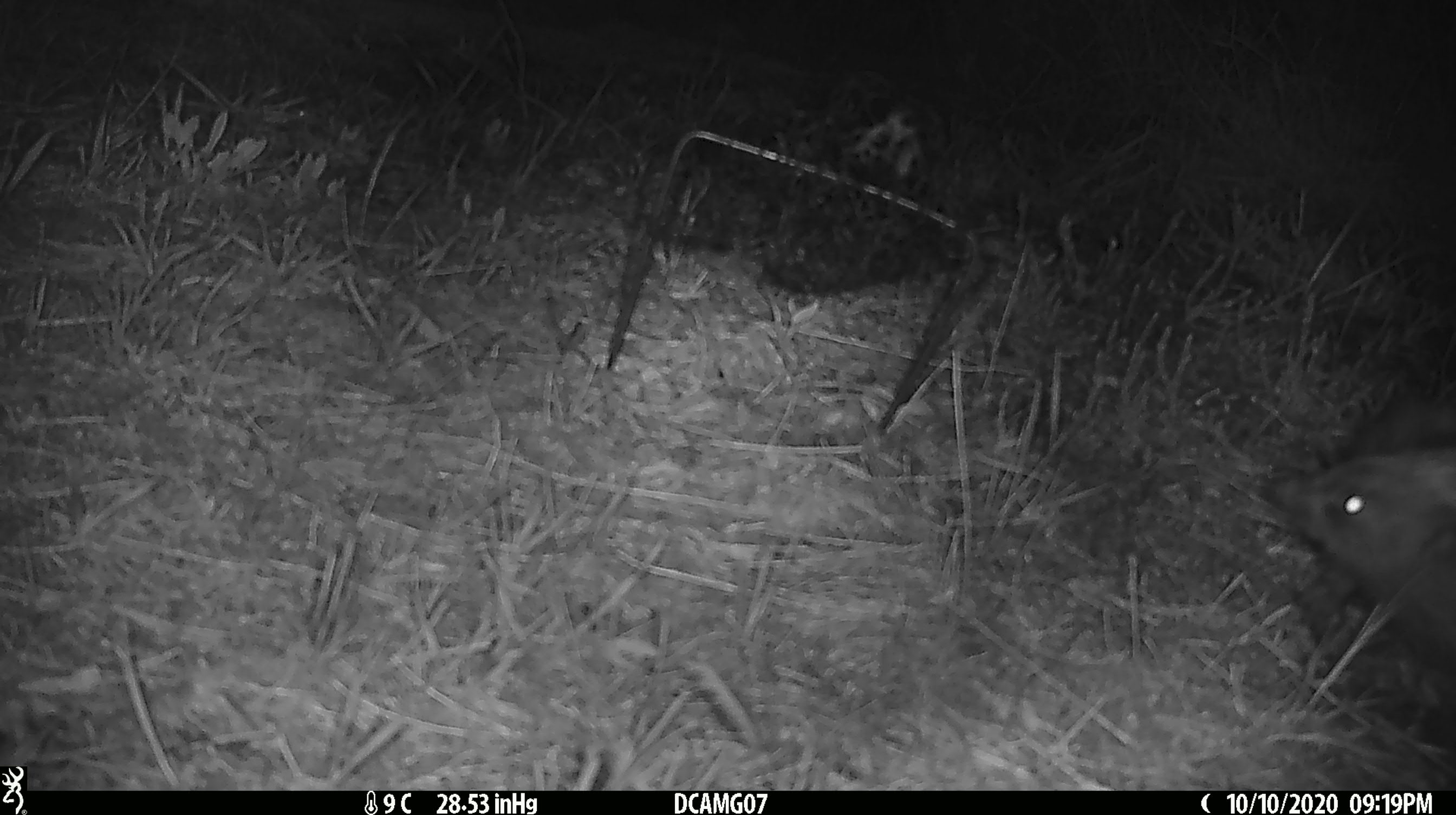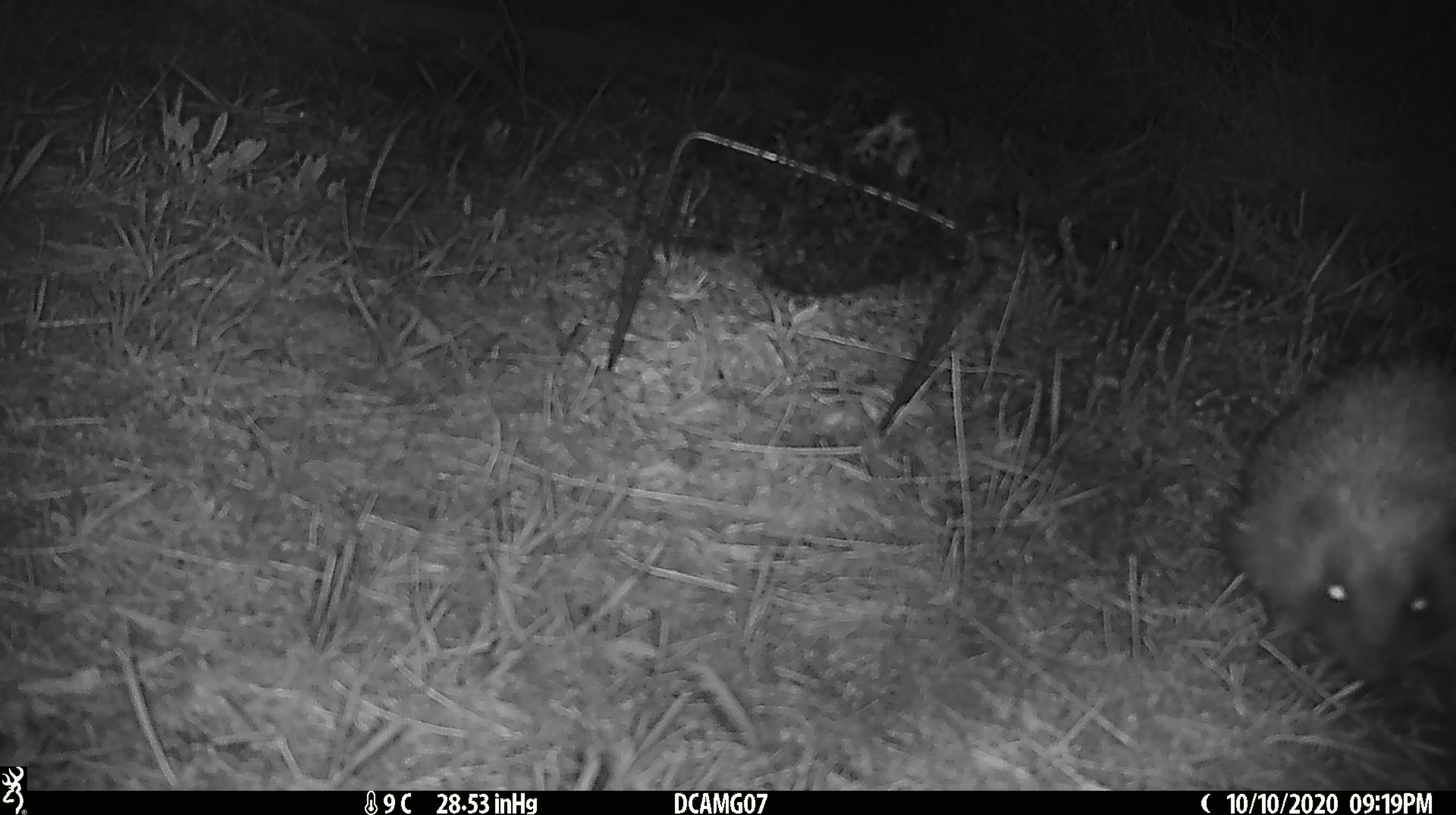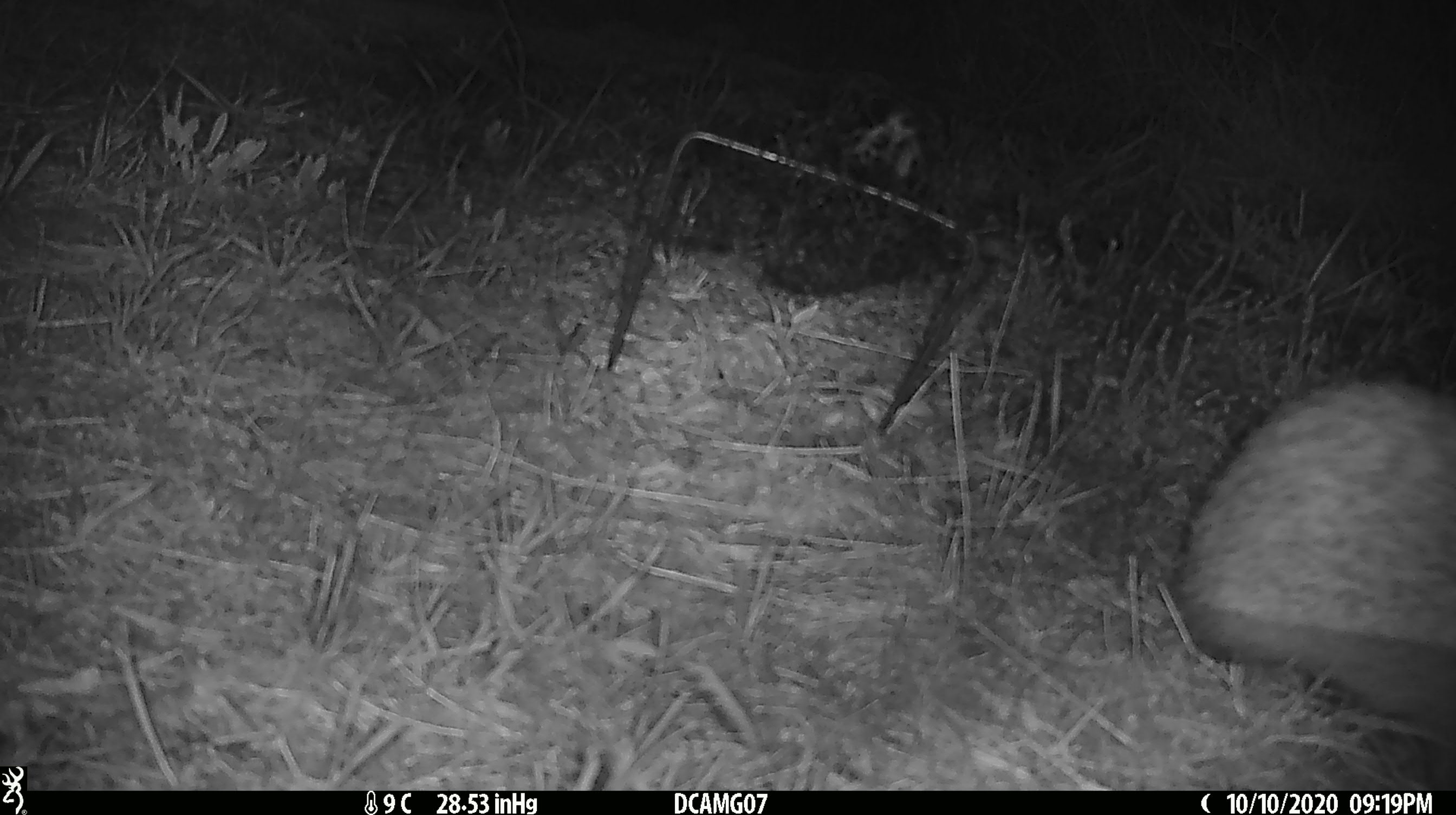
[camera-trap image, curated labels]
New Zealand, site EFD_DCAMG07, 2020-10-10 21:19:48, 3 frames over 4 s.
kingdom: Animalia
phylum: Chordata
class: Mammalia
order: Eulipotyphla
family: Erinaceidae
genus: Erinaceus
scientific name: Erinaceus europaeus europaeus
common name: european hedgehog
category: hedgehog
Hedgehog (european hedgehog) (Erinaceus europaeus europaeus).